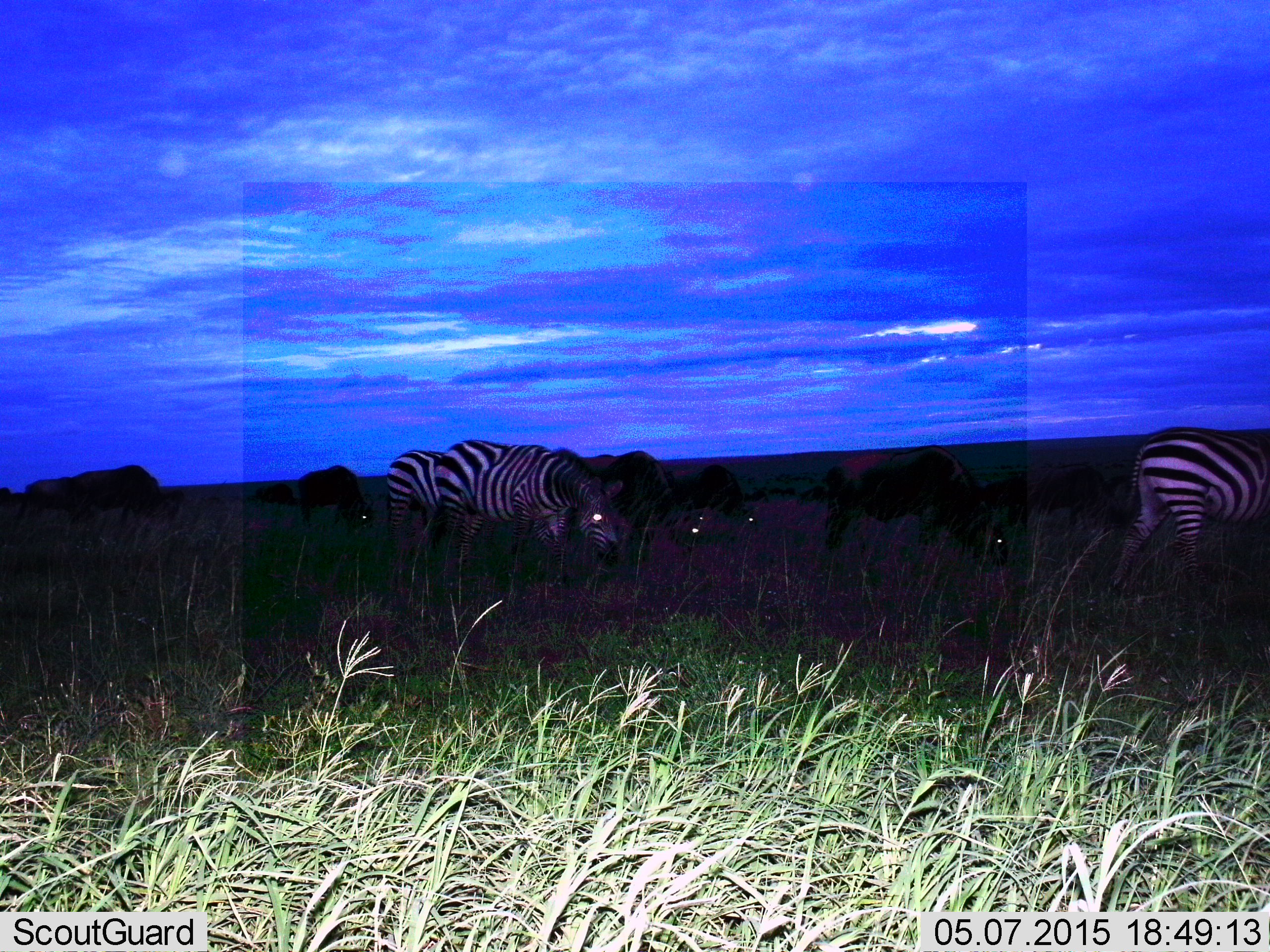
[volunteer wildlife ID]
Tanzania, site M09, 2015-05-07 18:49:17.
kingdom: Animalia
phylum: Chordata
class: Mammalia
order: Artiodactyla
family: Bovidae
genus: Connochaetes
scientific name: Connochaetes taurinus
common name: blue wildebeest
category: wildebeest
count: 6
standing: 44%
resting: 0%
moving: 22%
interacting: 0%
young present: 0%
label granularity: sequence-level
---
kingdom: Animalia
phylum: Chordata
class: Mammalia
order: Perissodactyla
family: Equidae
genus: Equus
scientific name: Equus quagga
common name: plains zebra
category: zebra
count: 4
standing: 55%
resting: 10%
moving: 30%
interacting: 5%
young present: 0%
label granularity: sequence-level